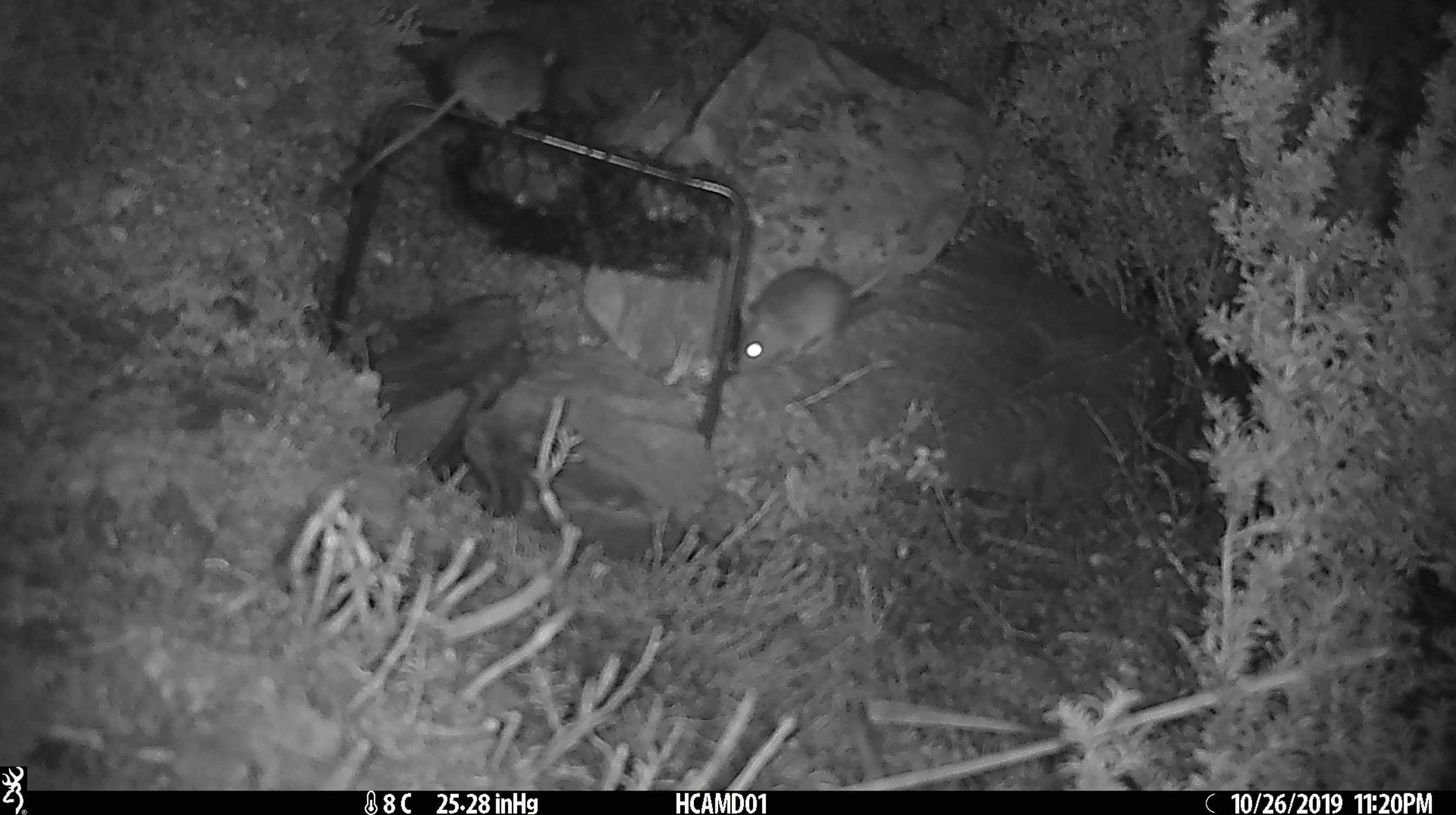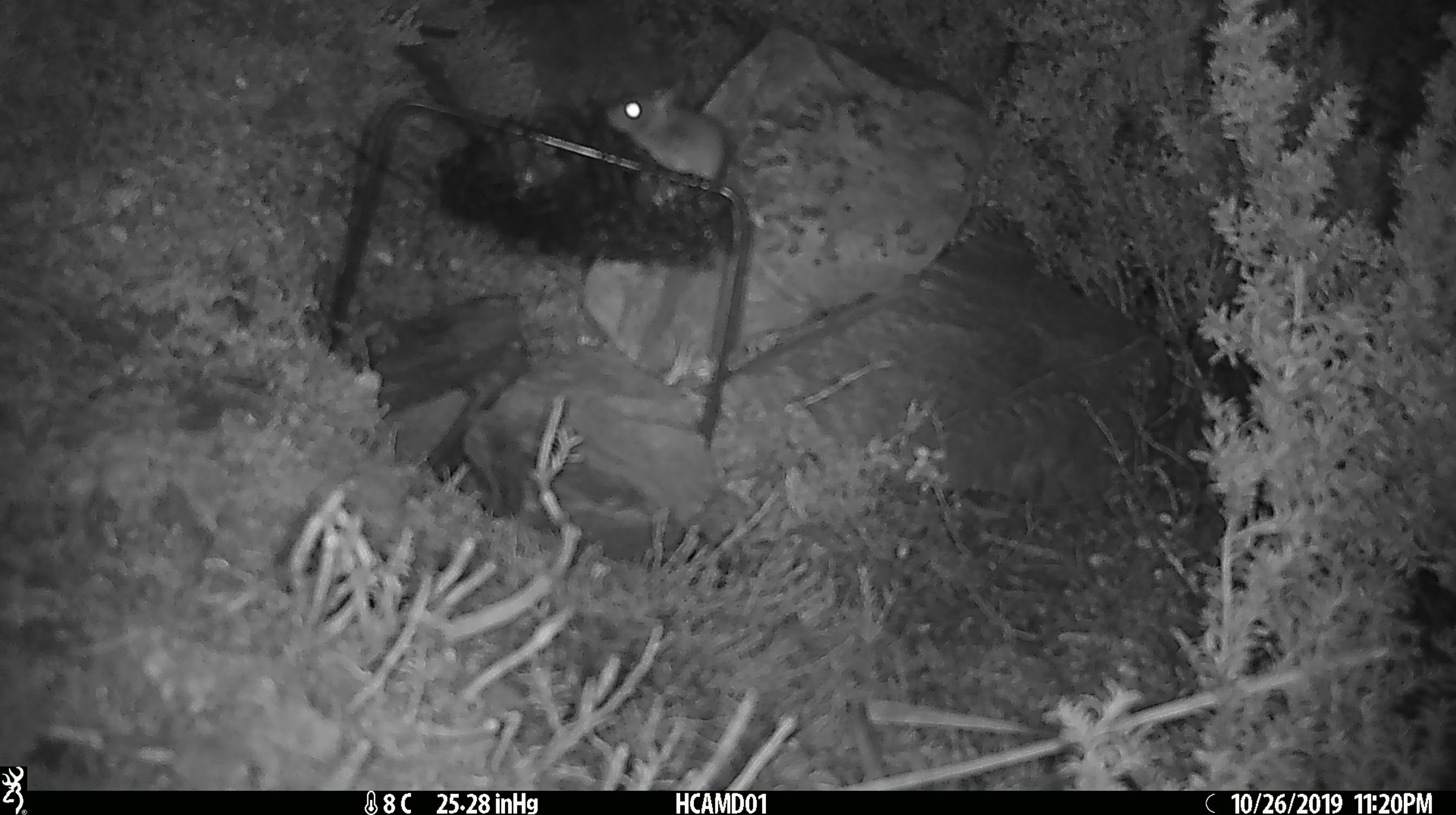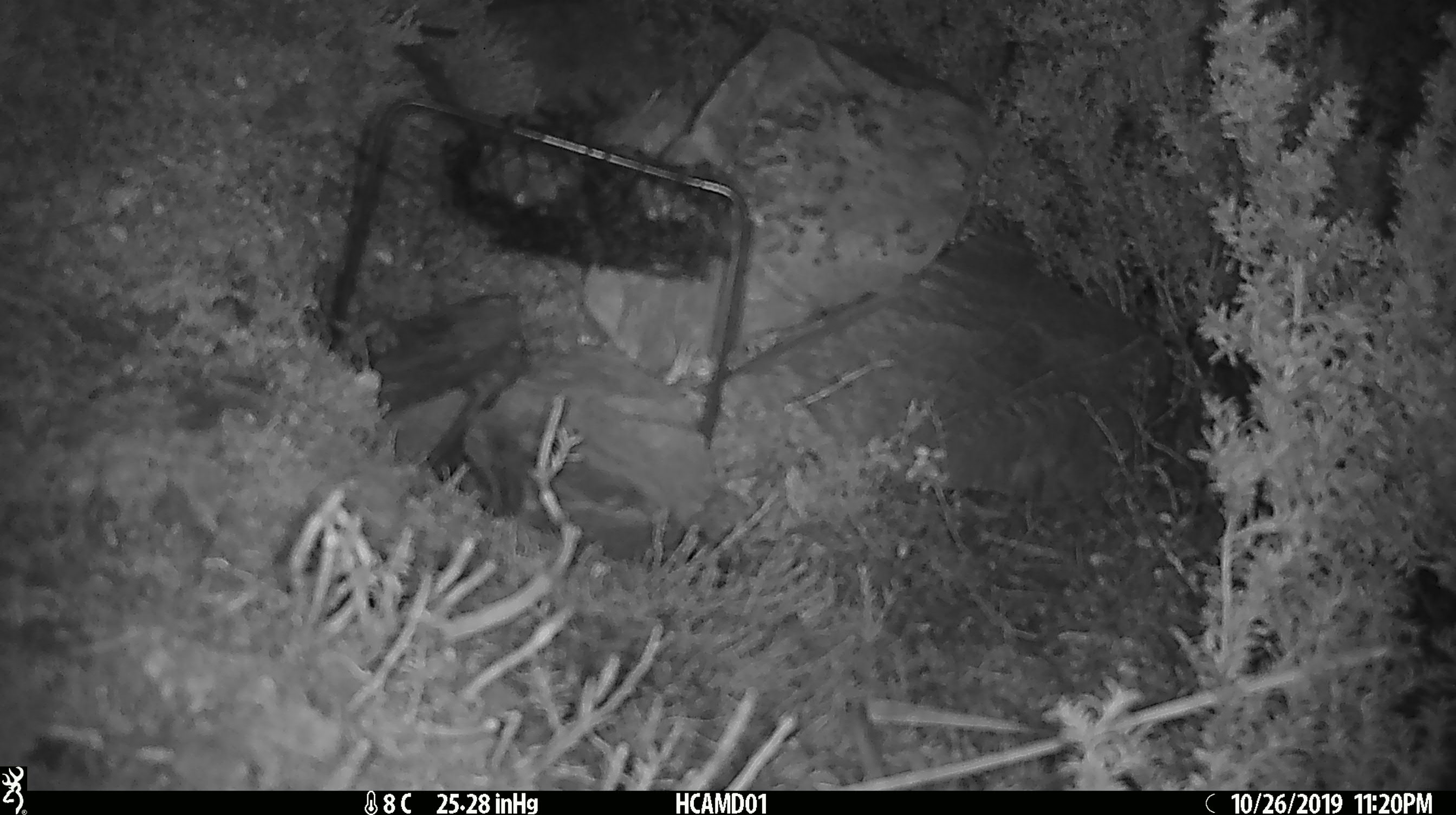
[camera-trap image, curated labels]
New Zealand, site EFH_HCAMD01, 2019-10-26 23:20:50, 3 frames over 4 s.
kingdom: Animalia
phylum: Chordata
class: Mammalia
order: Rodentia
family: Muridae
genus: Mus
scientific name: Mus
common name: mouse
Mouse (Mus).